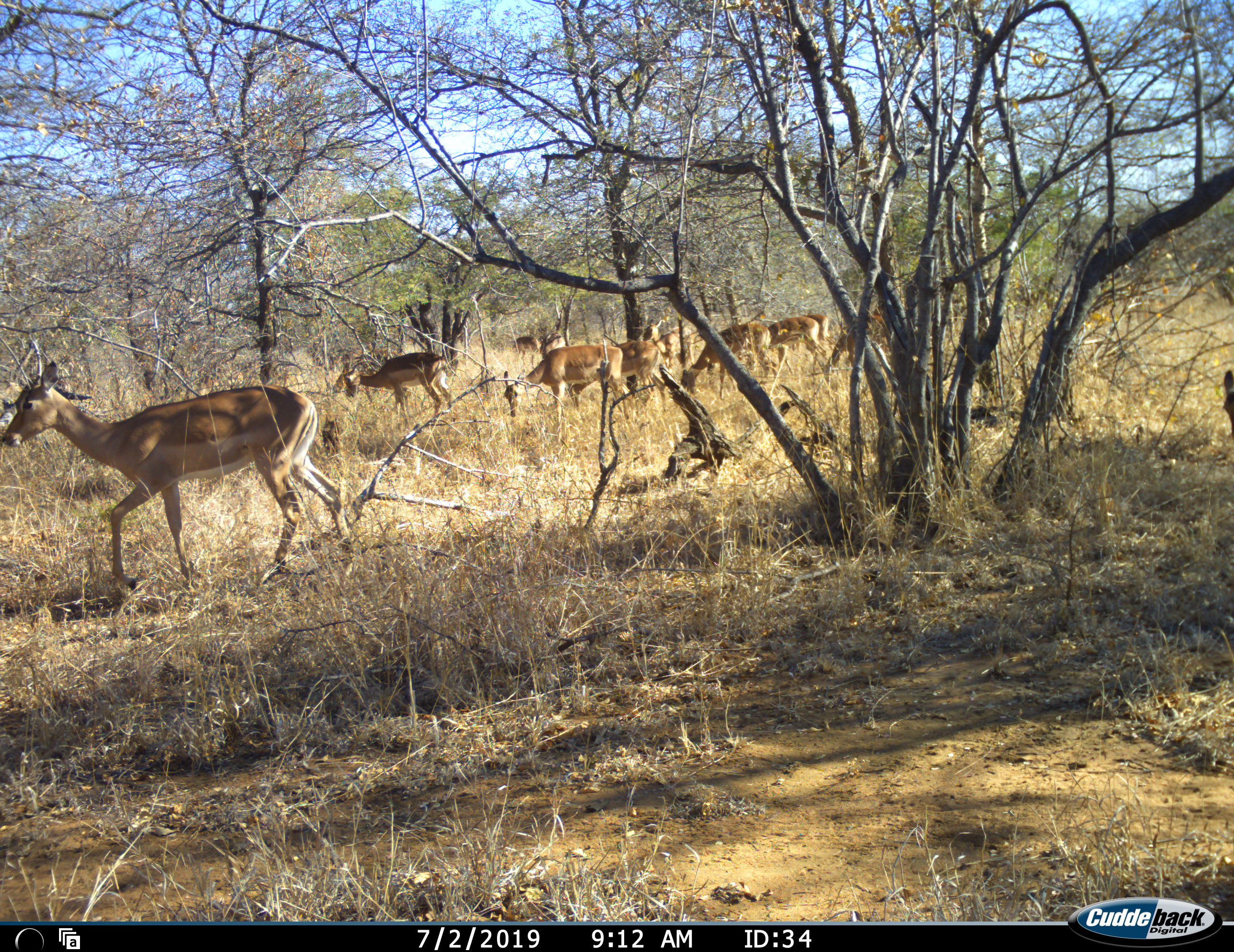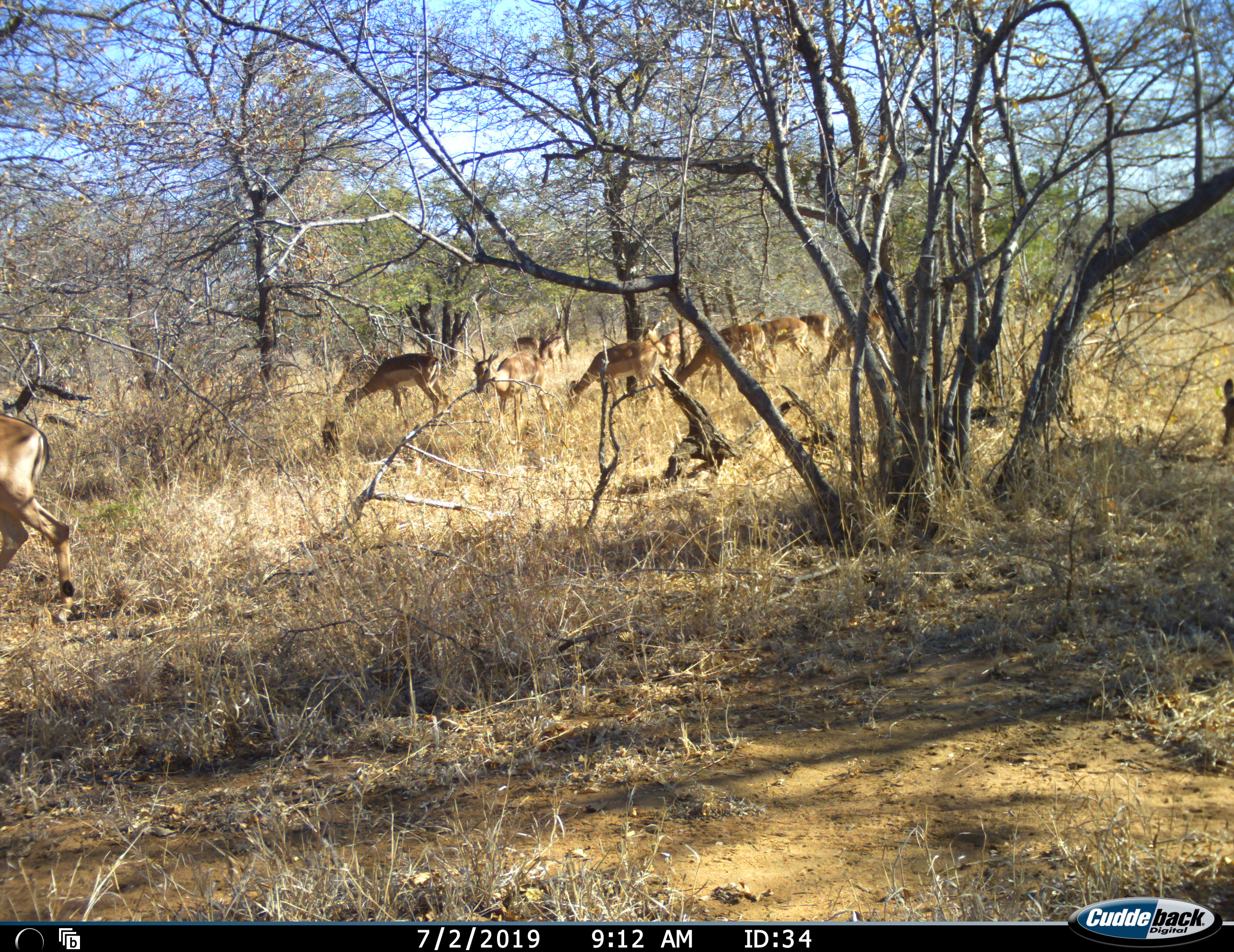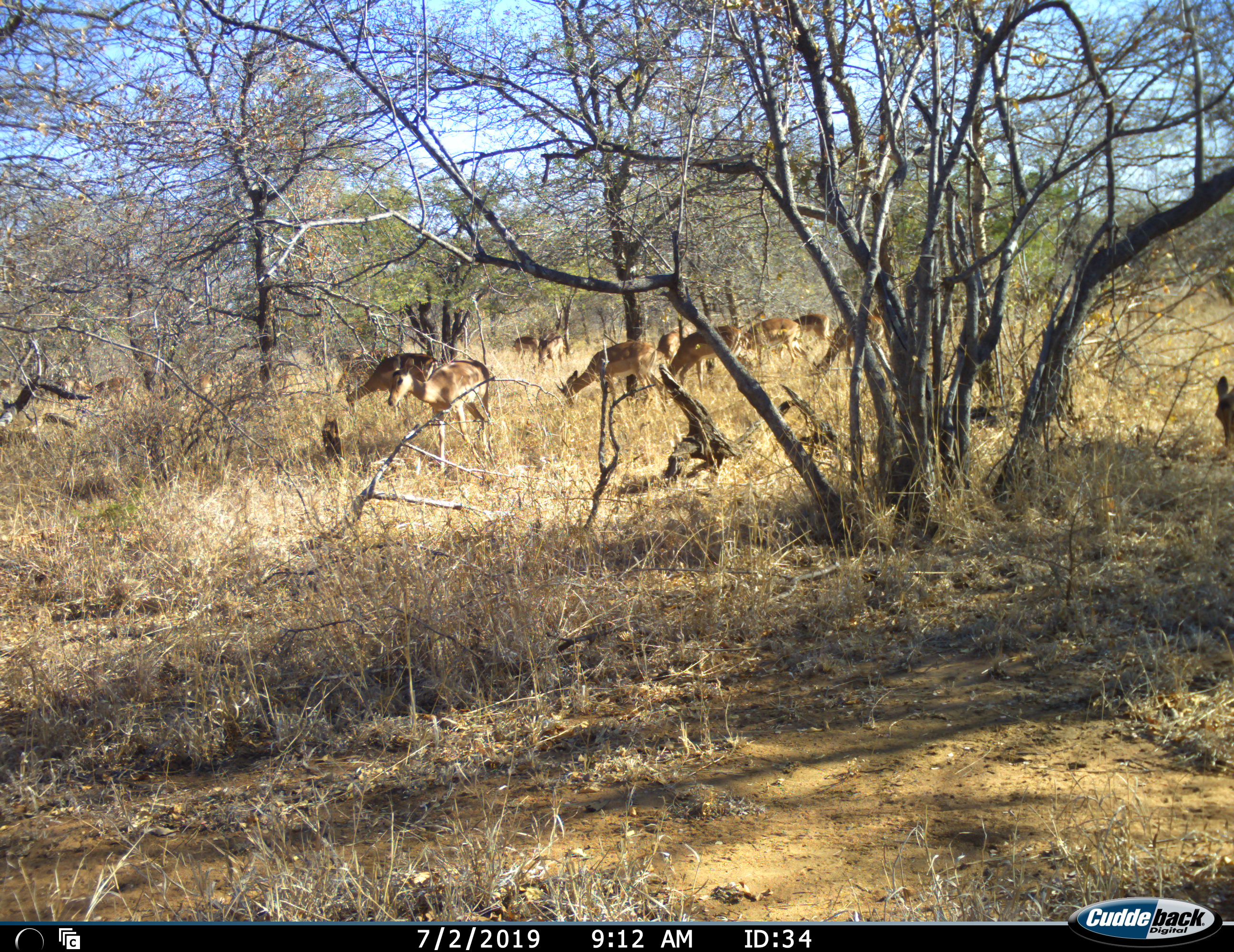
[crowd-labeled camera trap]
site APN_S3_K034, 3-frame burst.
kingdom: Animalia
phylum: Chordata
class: Mammalia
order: Artiodactyla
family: Bovidae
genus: Aepyceros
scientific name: Aepyceros melampus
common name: impala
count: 11-50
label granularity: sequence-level